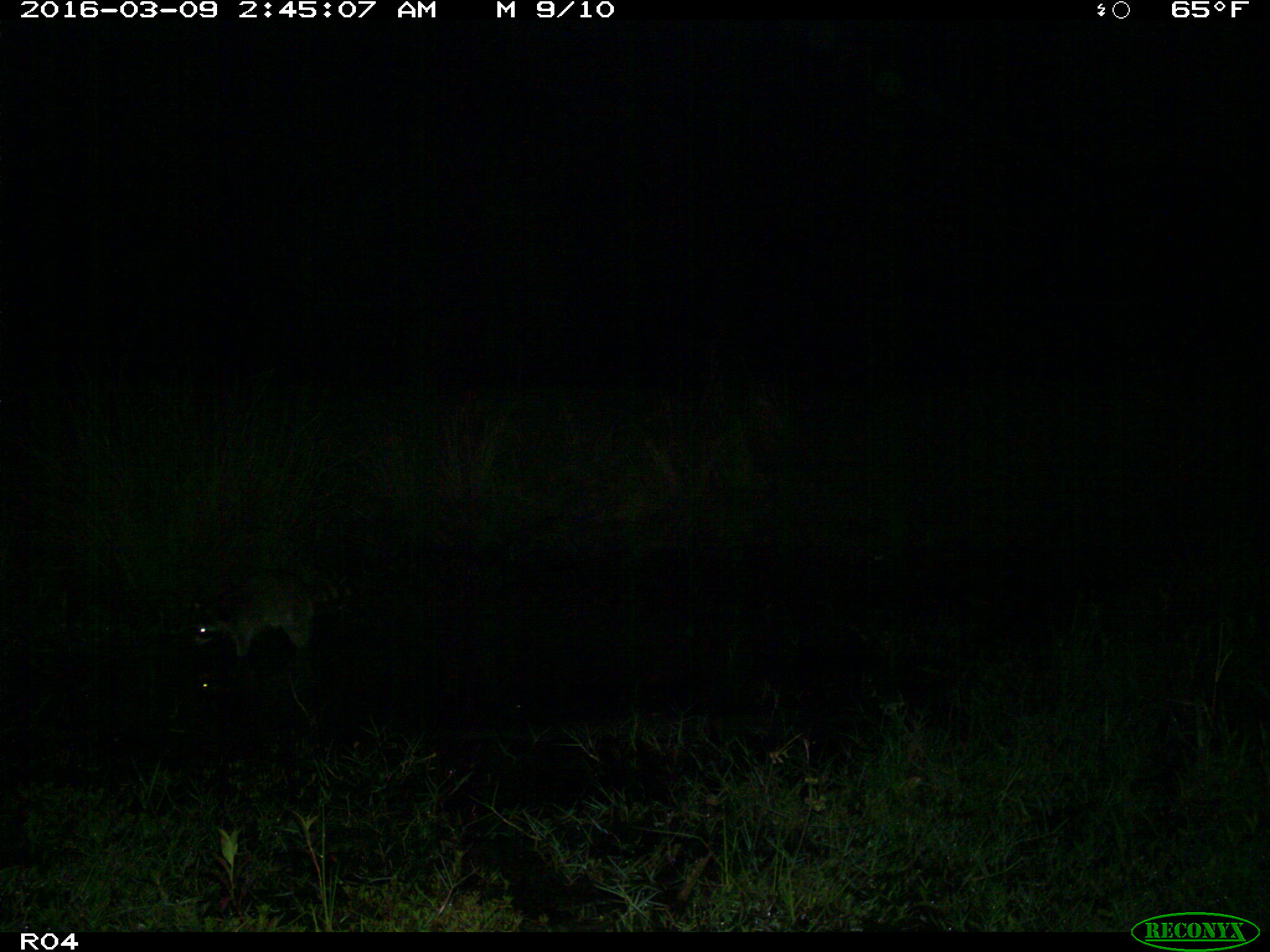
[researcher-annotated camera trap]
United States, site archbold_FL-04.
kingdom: Animalia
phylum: Chordata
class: Mammalia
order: Carnivora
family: Procyonidae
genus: Procyon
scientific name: Procyon lotor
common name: common raccoon